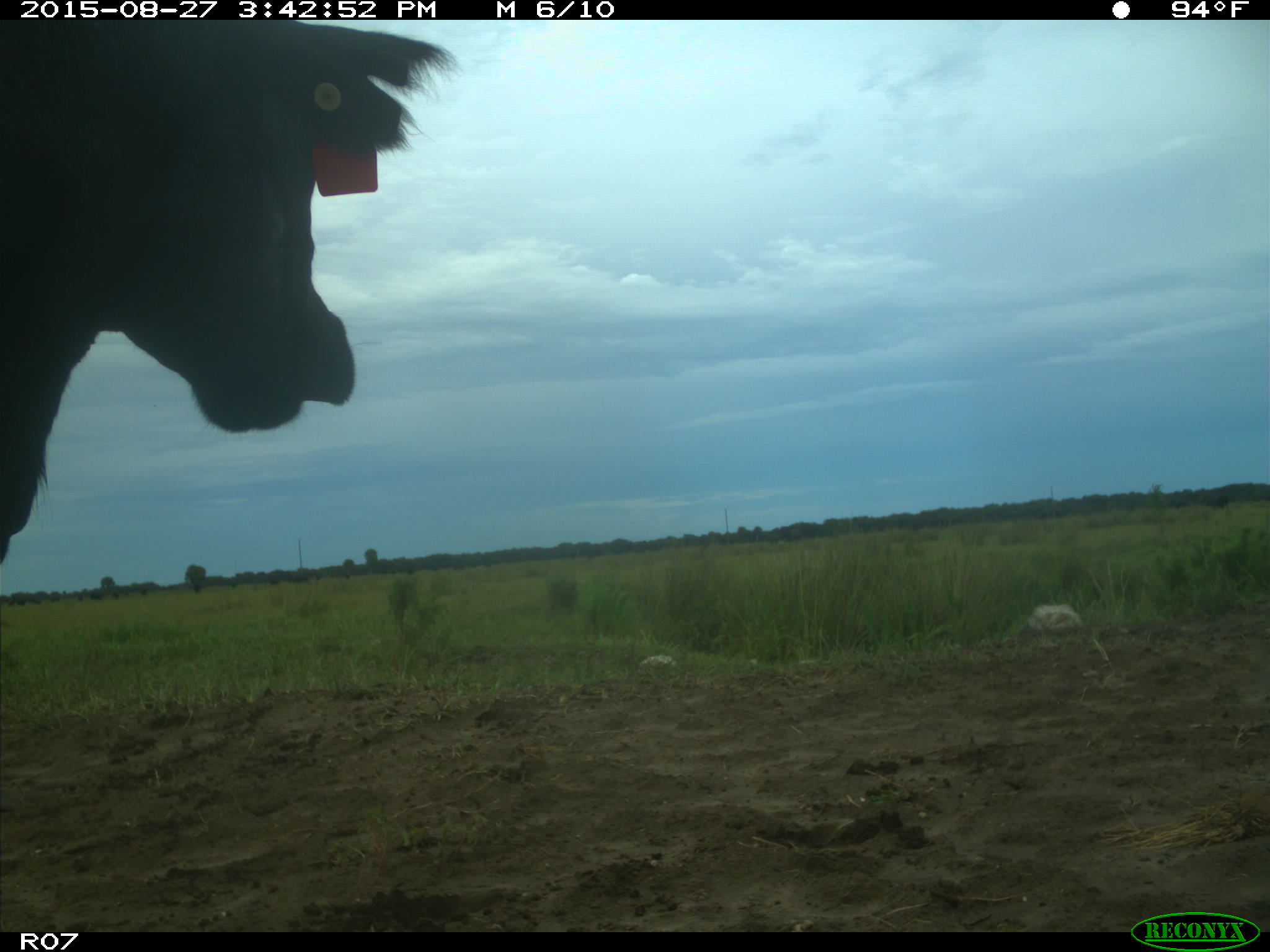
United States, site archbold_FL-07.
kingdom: Animalia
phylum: Chordata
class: Mammalia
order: Artiodactyla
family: Bovidae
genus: Bos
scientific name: Bos taurus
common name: domestic cow